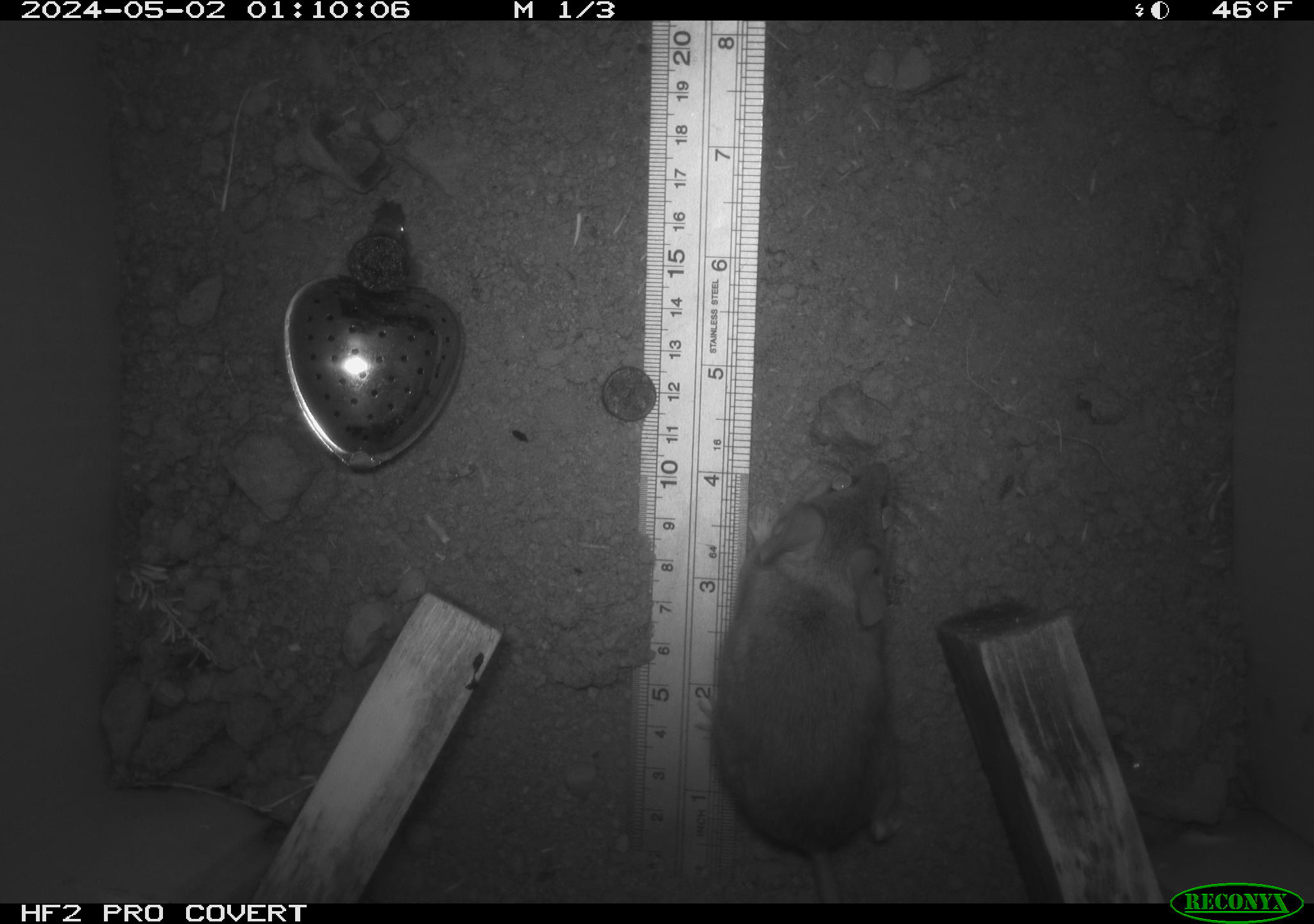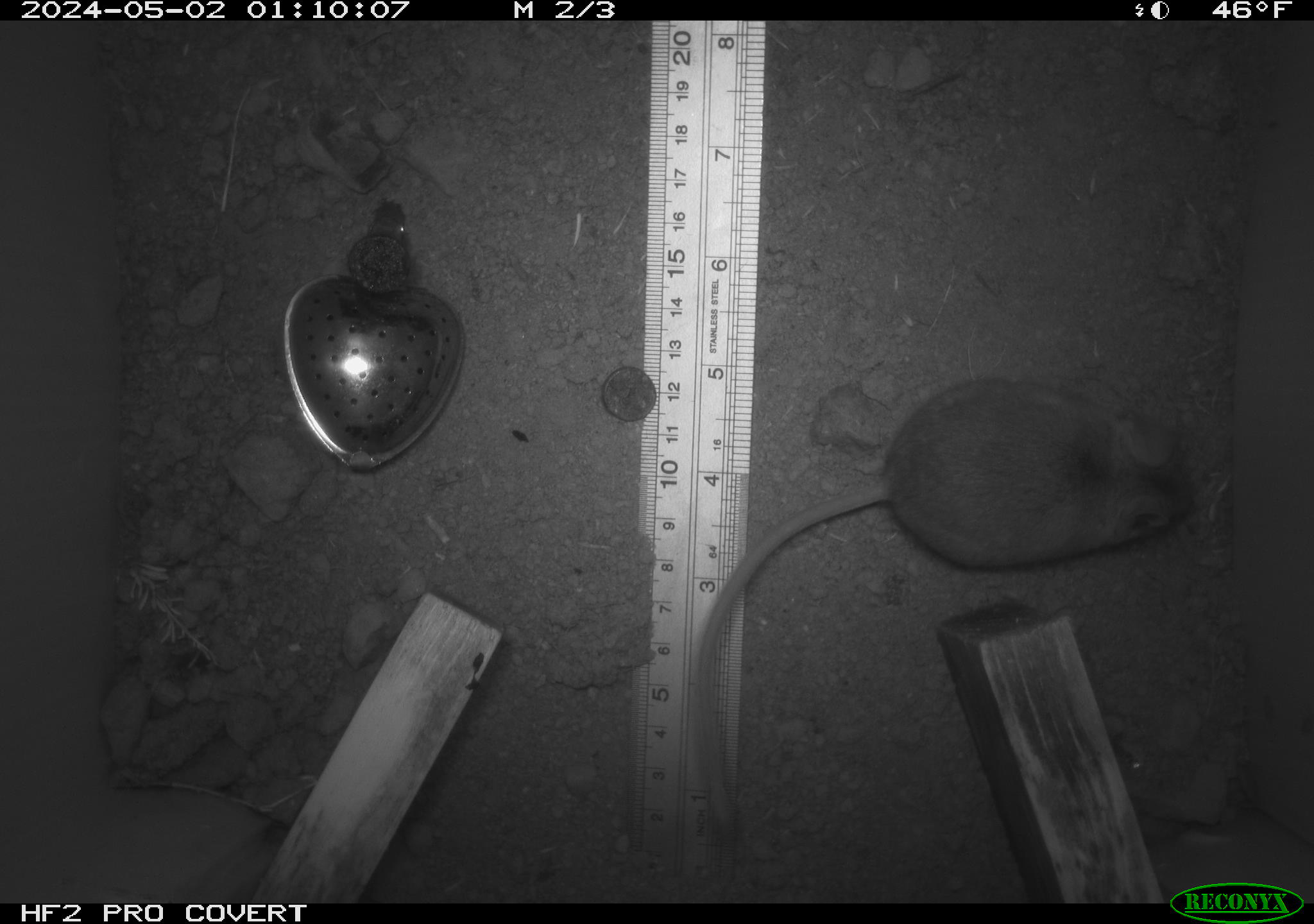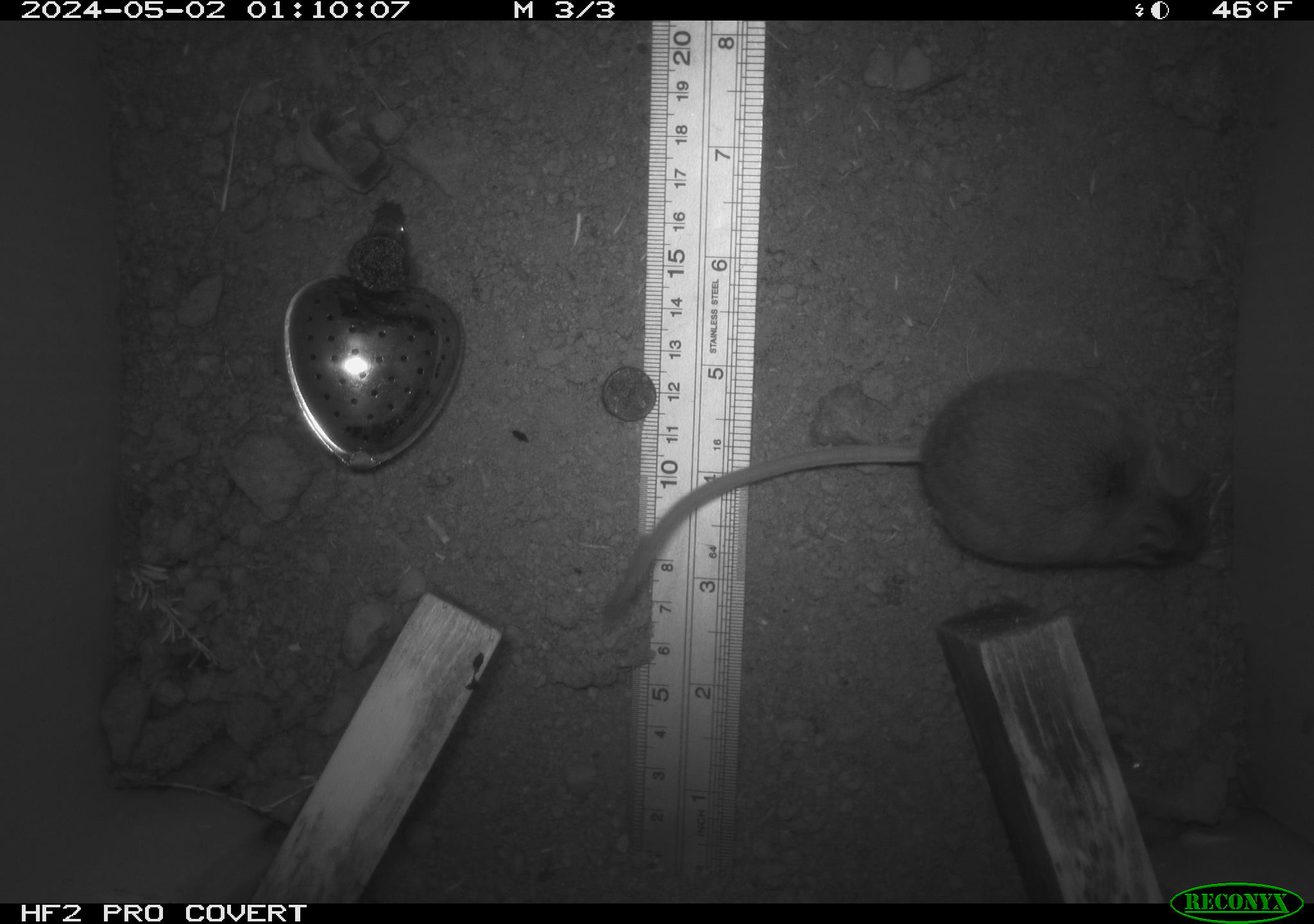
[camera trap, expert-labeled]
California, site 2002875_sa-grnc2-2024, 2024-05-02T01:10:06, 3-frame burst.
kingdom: Animalia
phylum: Chordata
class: Mammalia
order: Rodentia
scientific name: Rodentia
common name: rodent